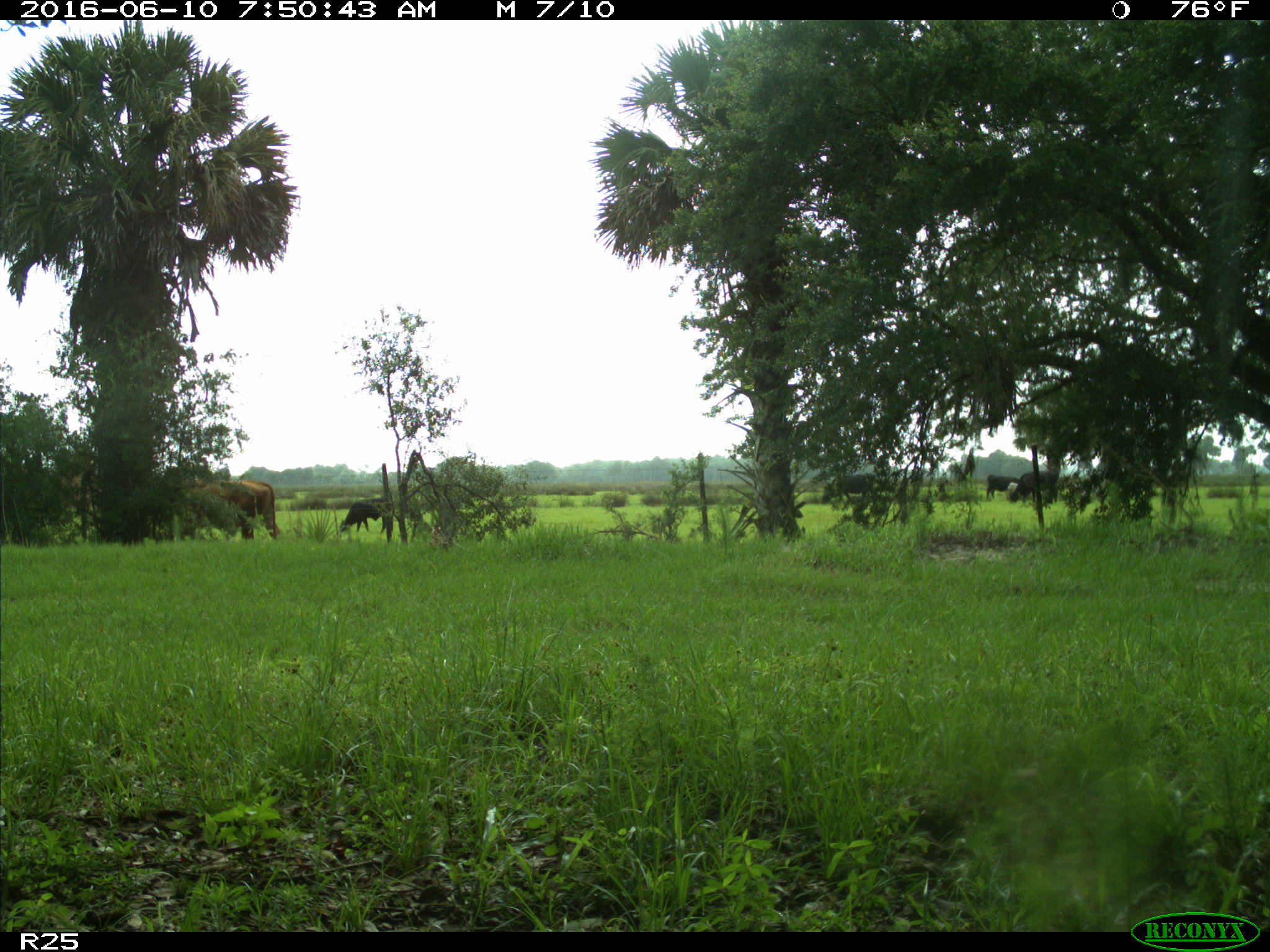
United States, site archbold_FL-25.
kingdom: Animalia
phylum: Chordata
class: Mammalia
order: Artiodactyla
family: Bovidae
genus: Bos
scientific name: Bos taurus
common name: domestic cow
Bos taurus (domestic cow).